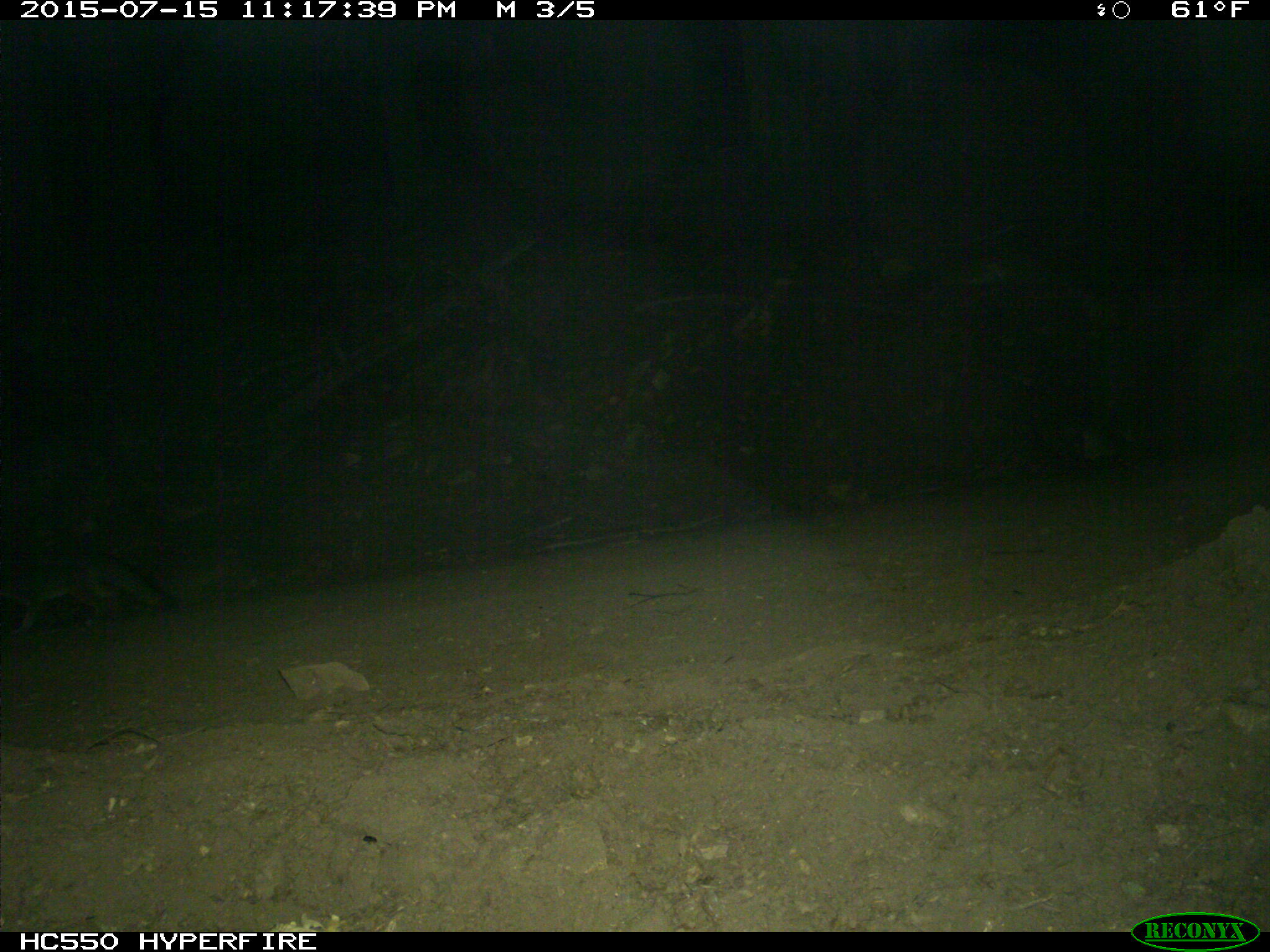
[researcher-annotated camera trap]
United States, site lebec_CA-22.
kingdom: Animalia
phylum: Chordata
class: Mammalia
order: Carnivora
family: Canidae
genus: Urocyon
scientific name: Urocyon cinereoargenteus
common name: gray fox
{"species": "Urocyon cinereoargenteus (gray fox)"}